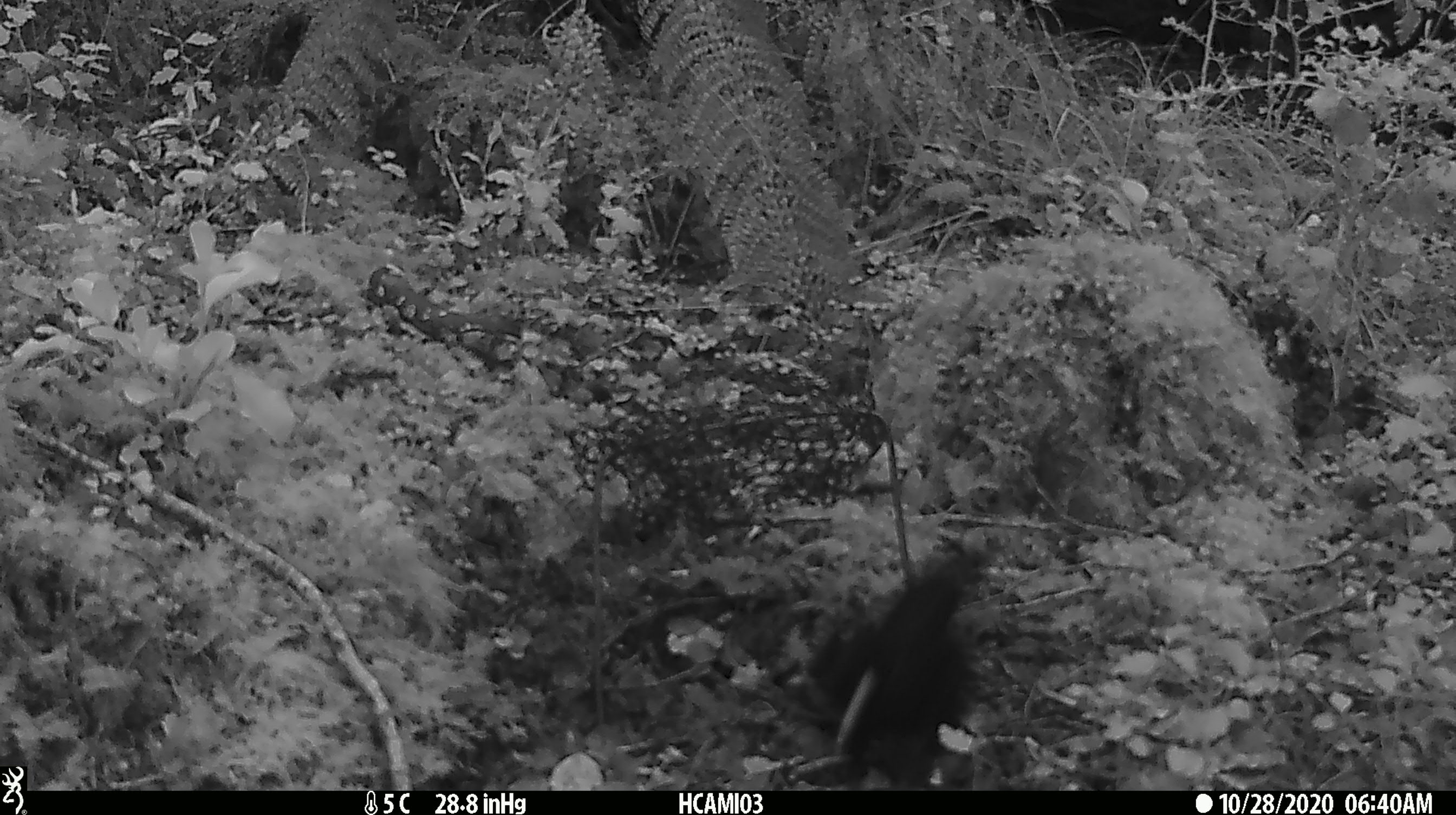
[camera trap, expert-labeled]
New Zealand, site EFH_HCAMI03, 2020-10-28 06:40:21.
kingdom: Animalia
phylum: Chordata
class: Aves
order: Passeriformes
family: Turdidae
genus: Turdus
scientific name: Turdus merula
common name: eurasian blackbird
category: blackbird